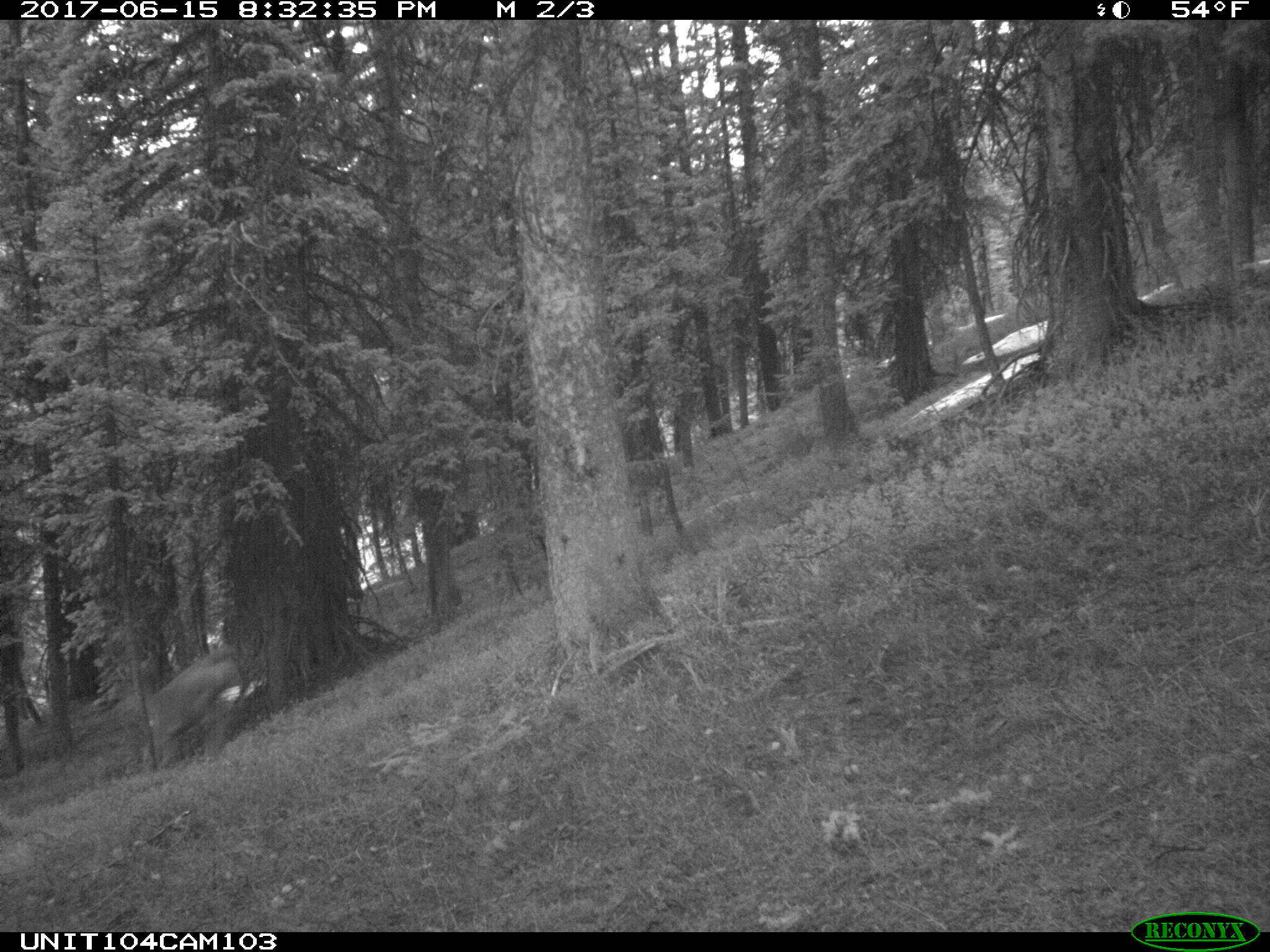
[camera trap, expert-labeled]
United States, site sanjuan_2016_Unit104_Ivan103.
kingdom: Animalia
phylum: Chordata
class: Mammalia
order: Artiodactyla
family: Cervidae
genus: Odocoileus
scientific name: Odocoileus hemionus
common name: mule deer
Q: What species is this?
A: Odocoileus hemionus (mule deer).